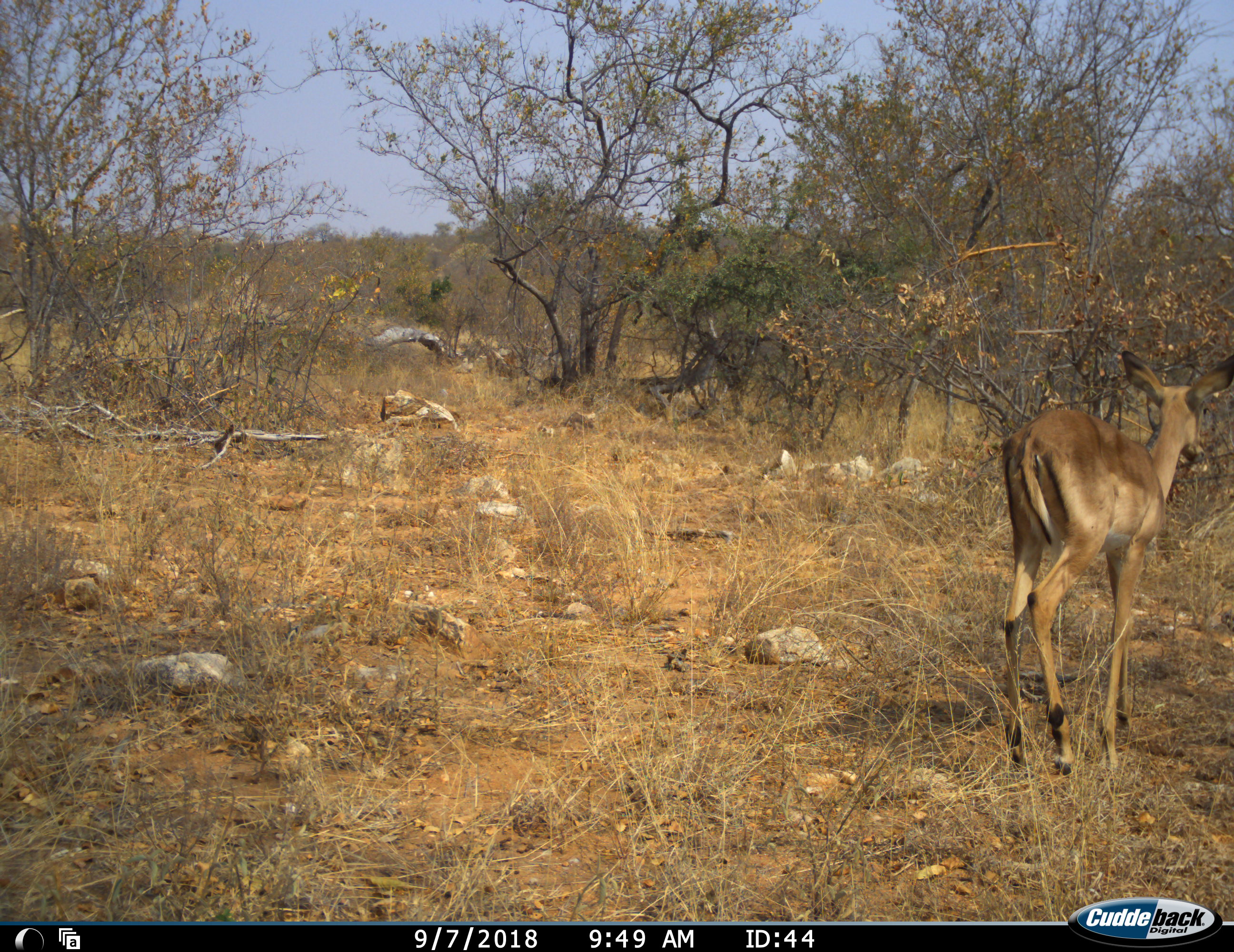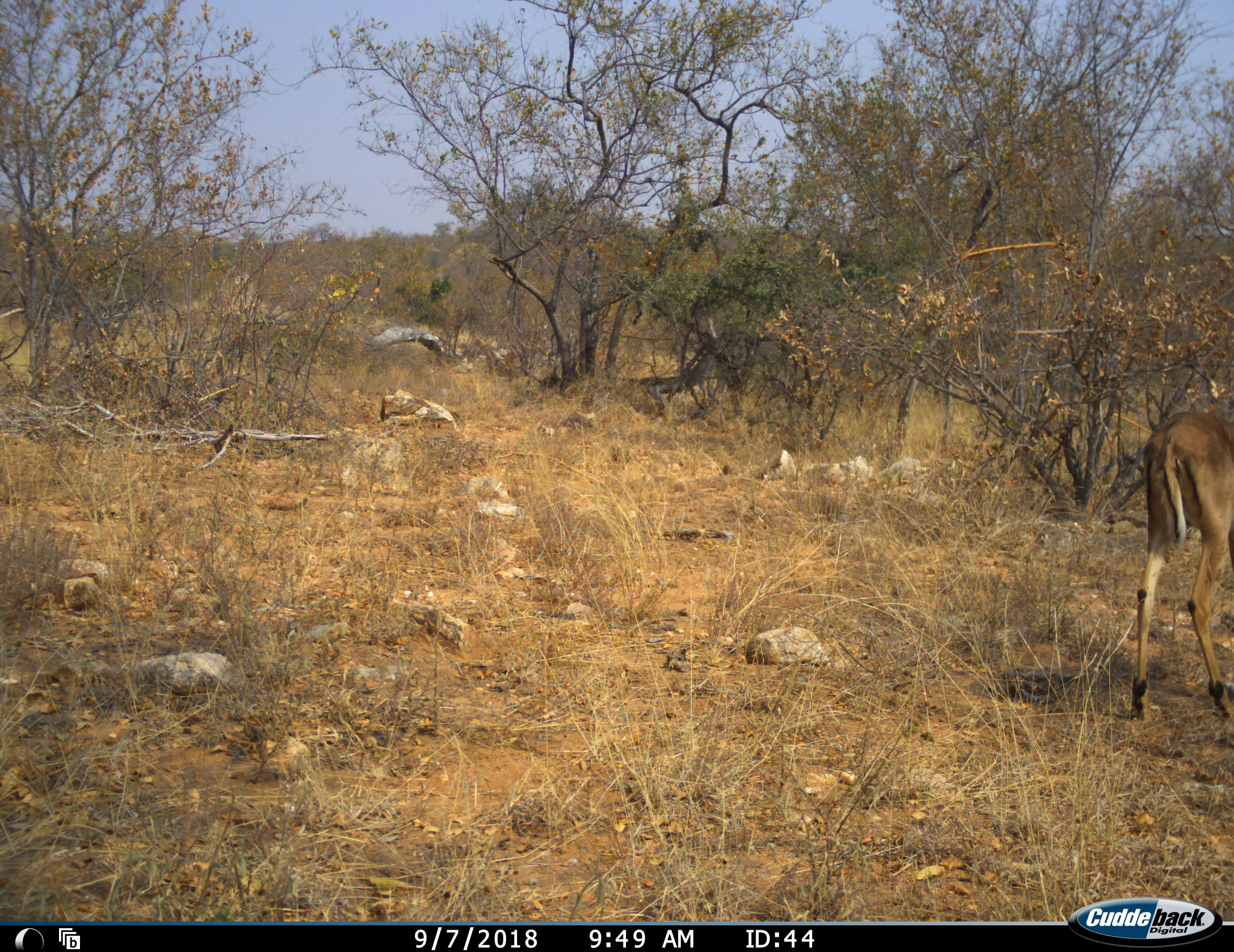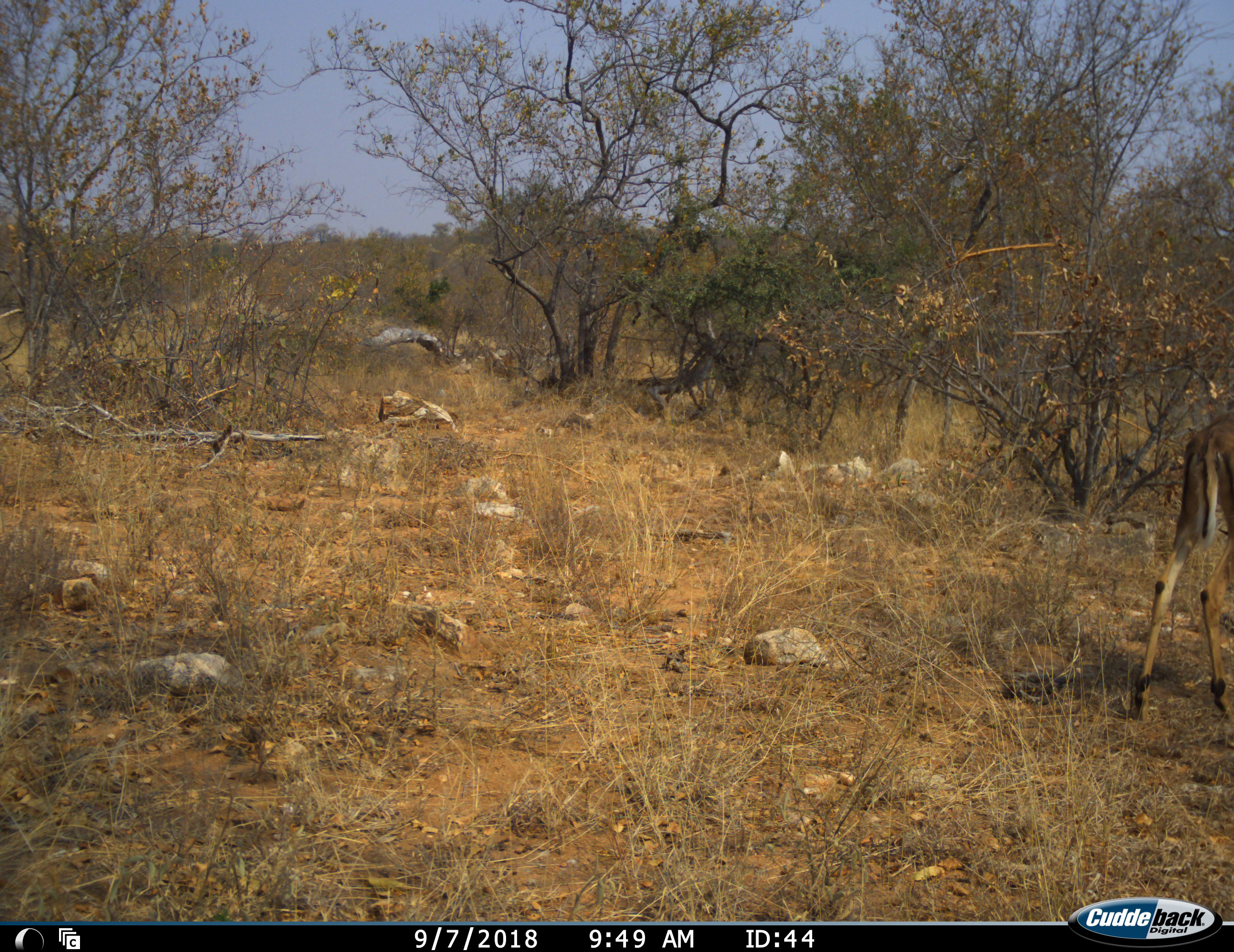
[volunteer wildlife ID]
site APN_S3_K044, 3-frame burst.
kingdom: Animalia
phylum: Chordata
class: Mammalia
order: Artiodactyla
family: Bovidae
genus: Aepyceros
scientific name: Aepyceros melampus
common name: impala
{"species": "impala (Aepyceros melampus)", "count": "1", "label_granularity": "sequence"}